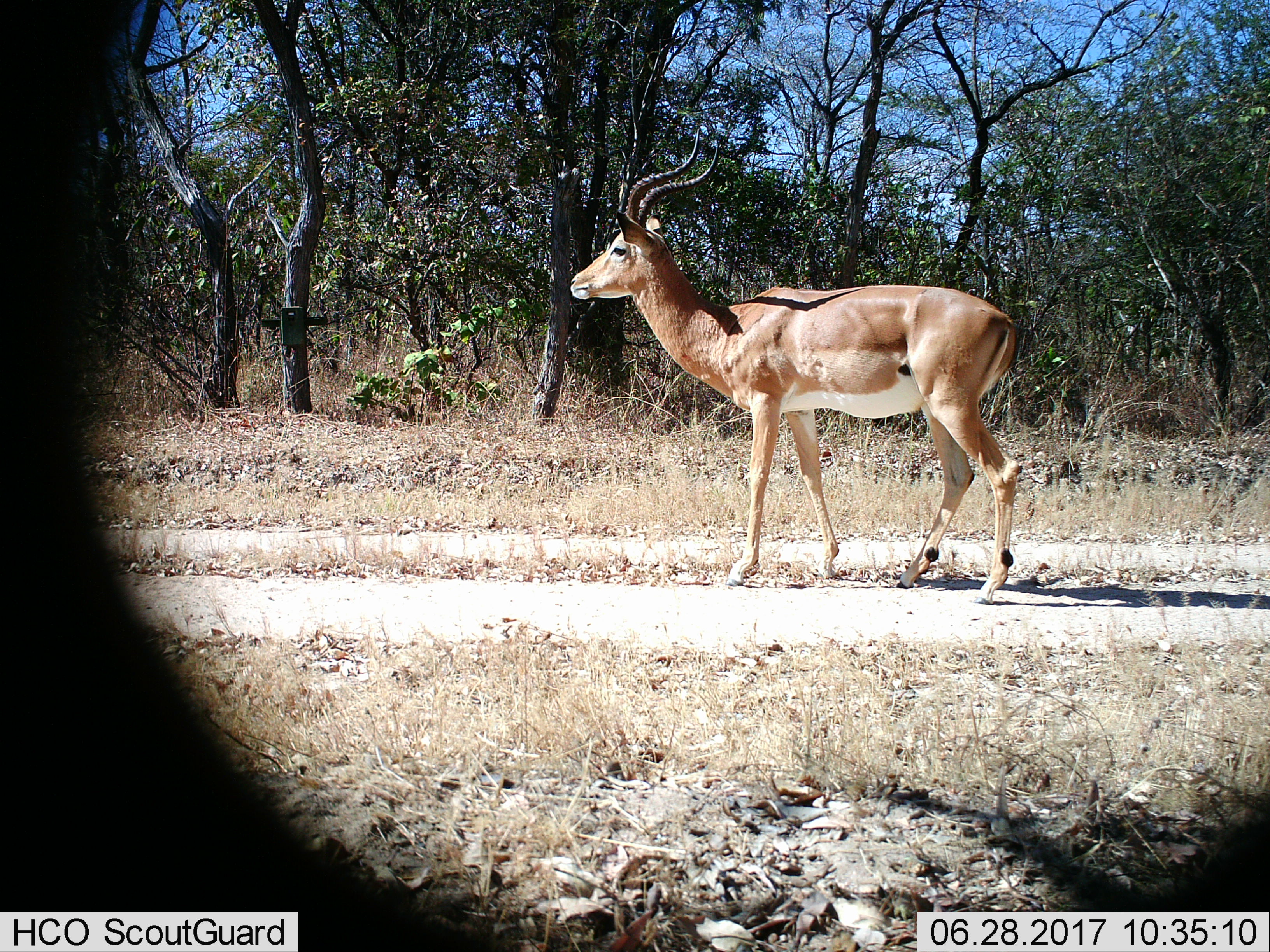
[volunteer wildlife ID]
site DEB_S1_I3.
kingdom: Animalia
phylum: Chordata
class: Mammalia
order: Artiodactyla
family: Bovidae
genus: Aepyceros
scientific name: Aepyceros melampus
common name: impala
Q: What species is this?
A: Impala (Aepyceros melampus).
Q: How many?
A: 1.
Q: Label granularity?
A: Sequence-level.